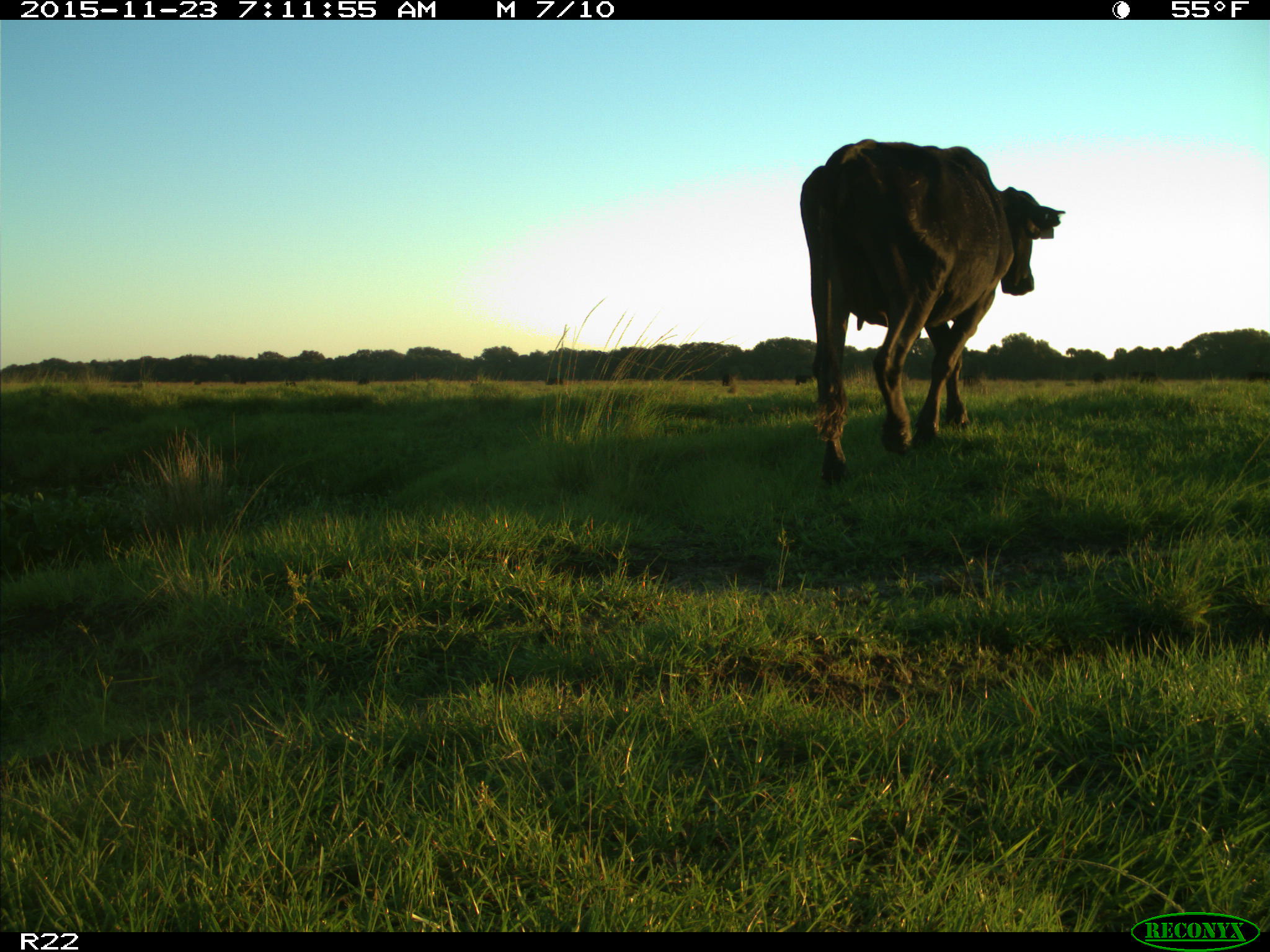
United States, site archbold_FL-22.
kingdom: Animalia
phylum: Chordata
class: Mammalia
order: Artiodactyla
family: Bovidae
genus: Bos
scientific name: Bos taurus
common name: domestic cow